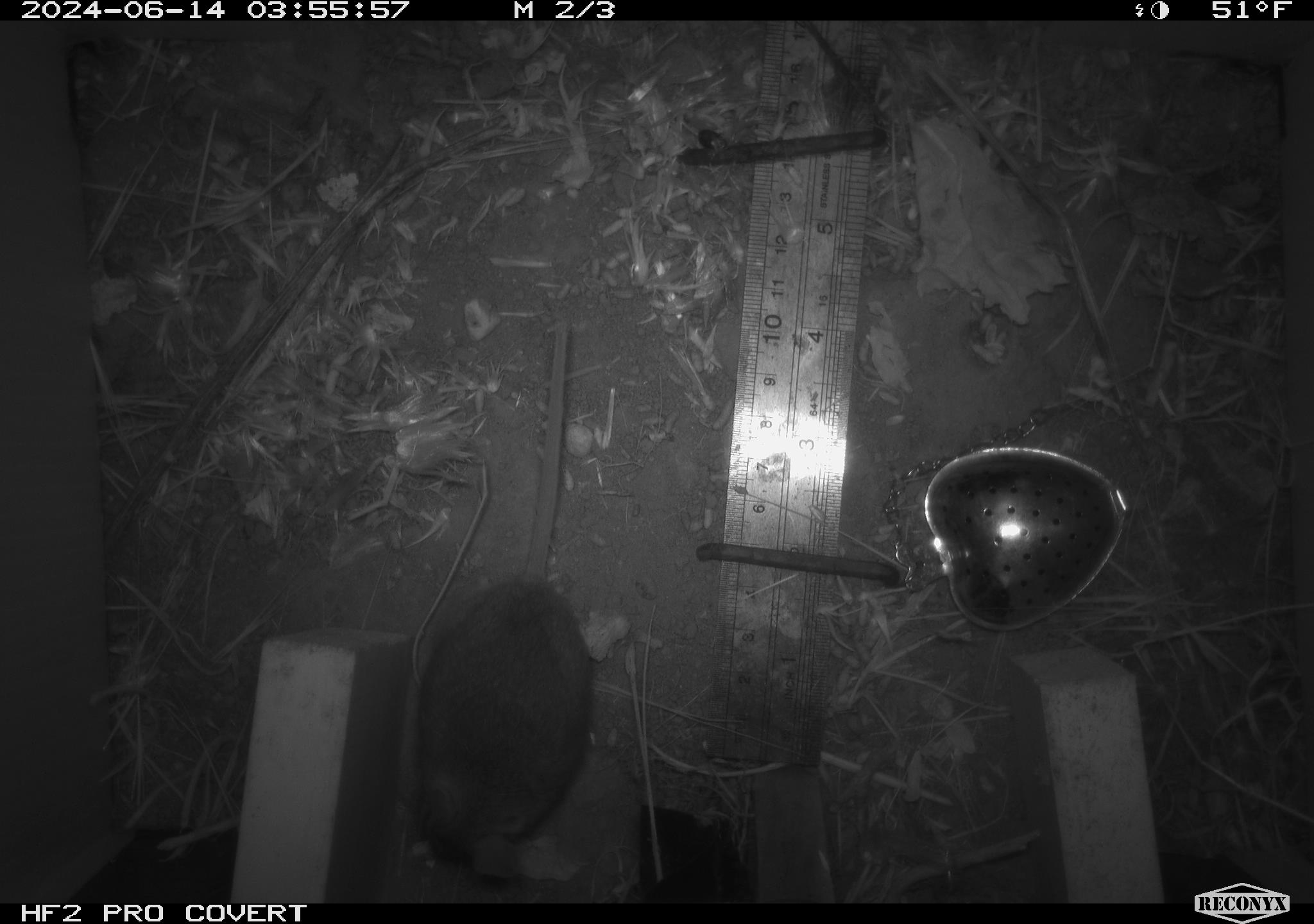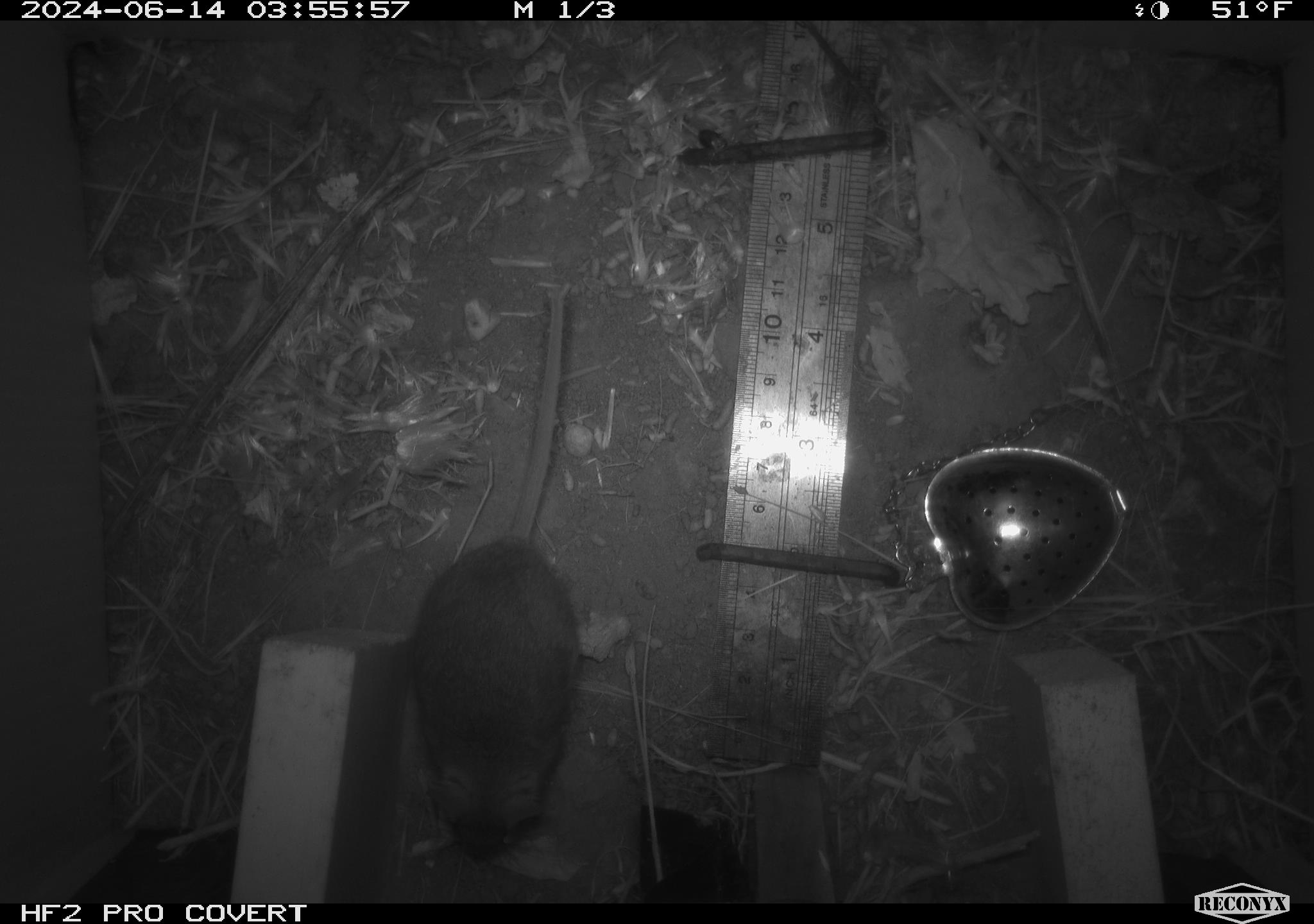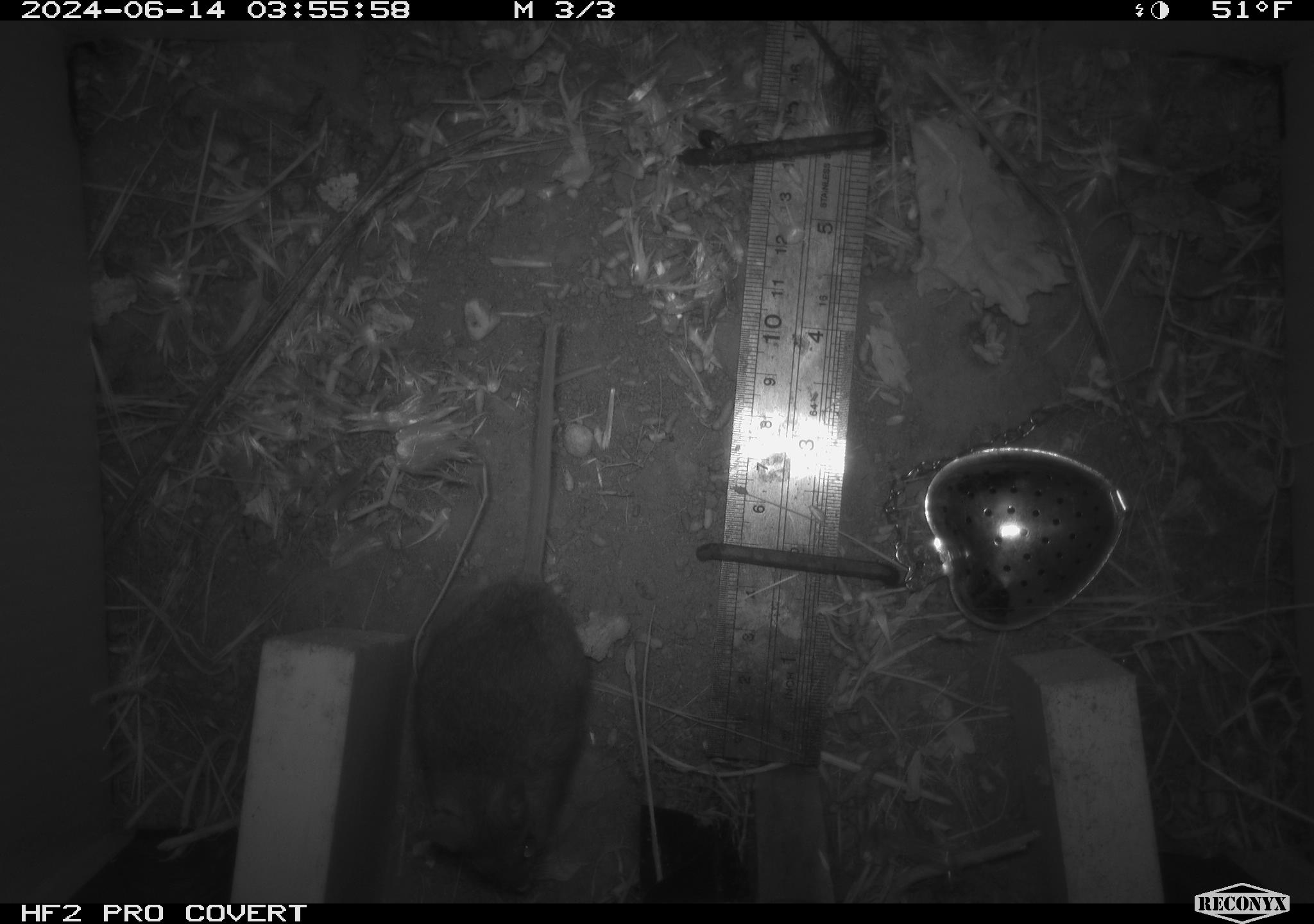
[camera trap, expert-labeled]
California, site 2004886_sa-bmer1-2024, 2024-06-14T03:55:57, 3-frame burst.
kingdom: Animalia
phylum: Chordata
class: Mammalia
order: Rodentia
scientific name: Rodentia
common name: mouse species